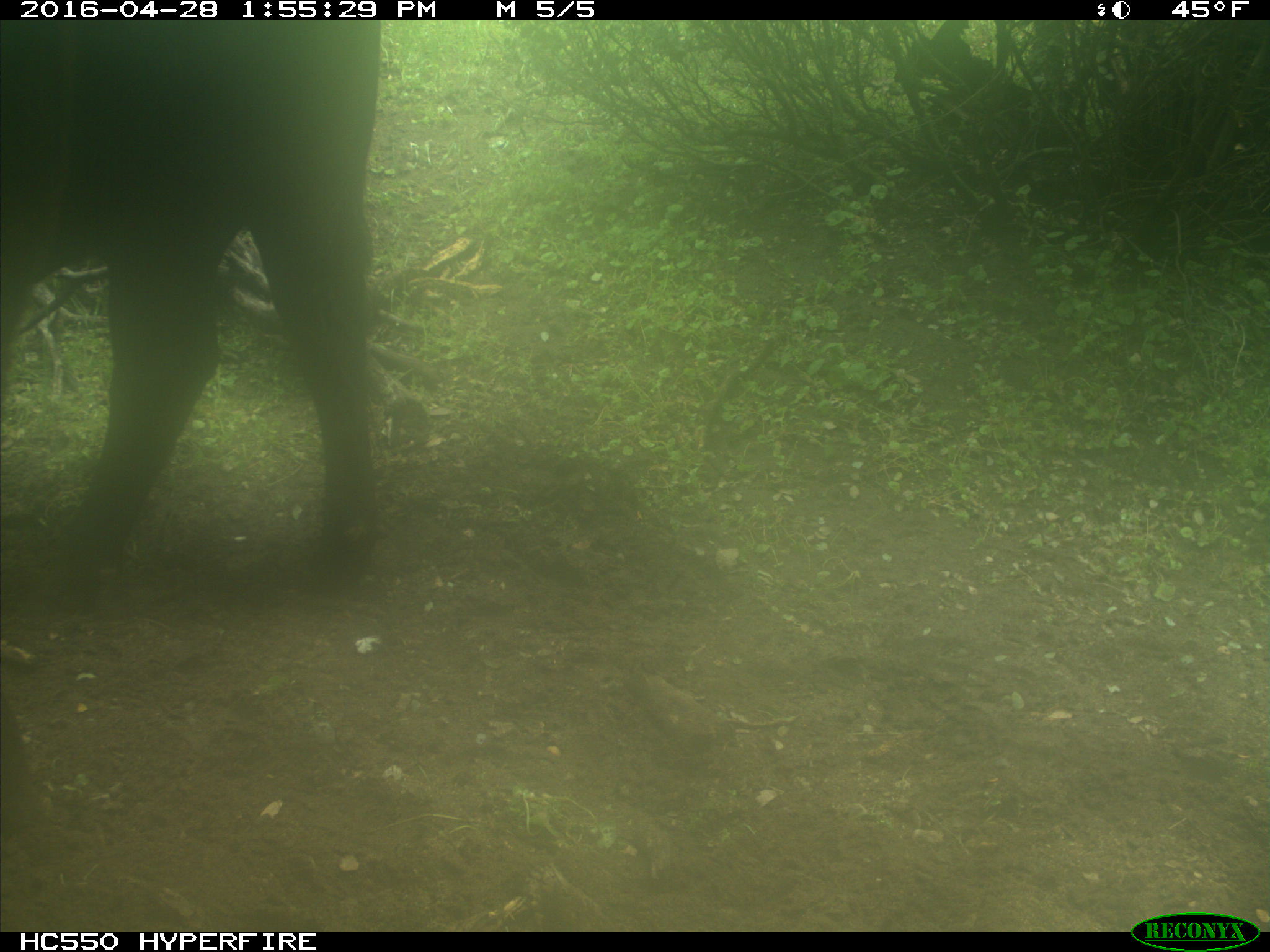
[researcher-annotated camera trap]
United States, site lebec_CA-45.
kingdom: Animalia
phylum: Chordata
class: Mammalia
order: Artiodactyla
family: Bovidae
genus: Bos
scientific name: Bos taurus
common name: domestic cow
Bos taurus (domestic cow).